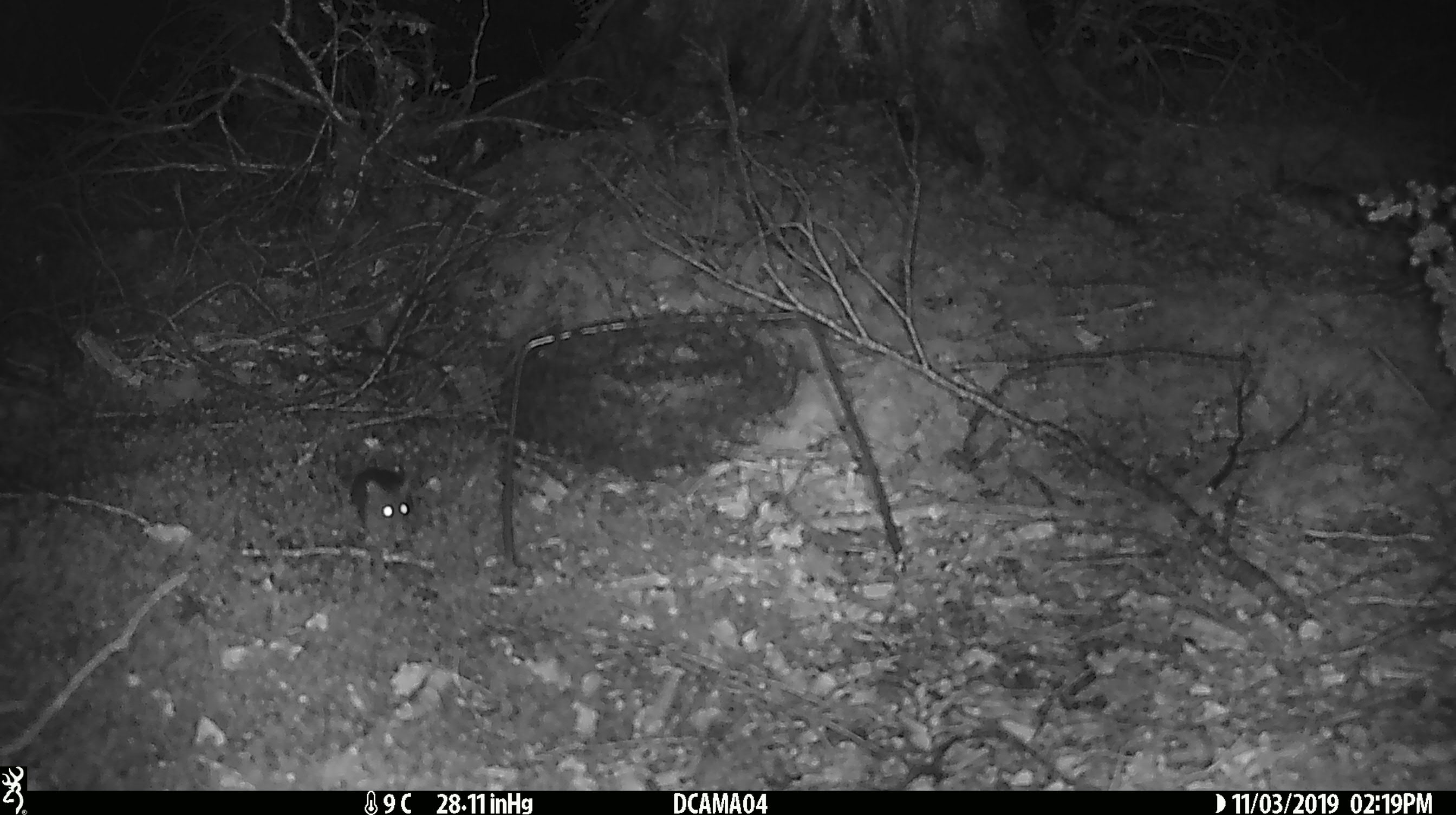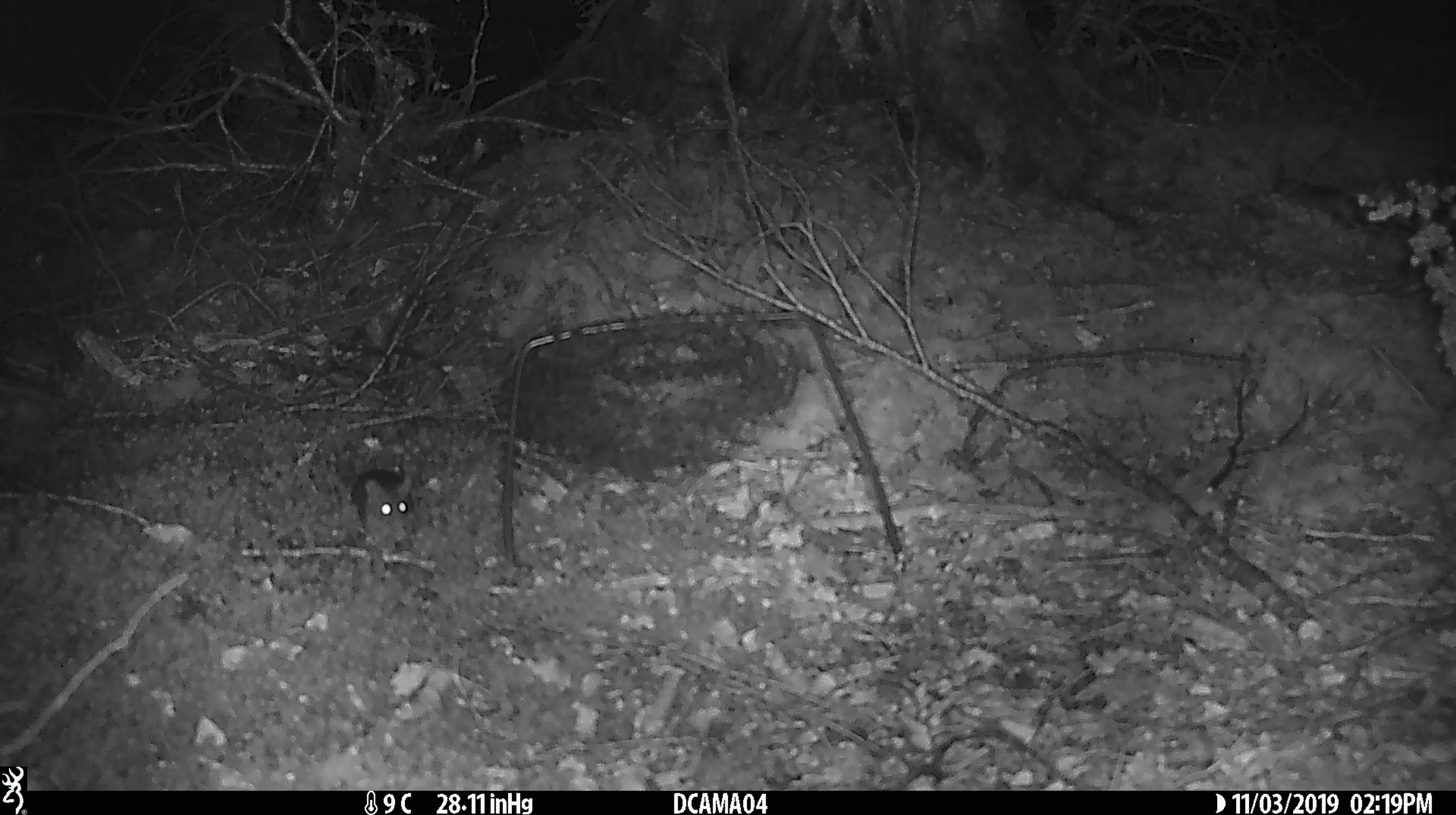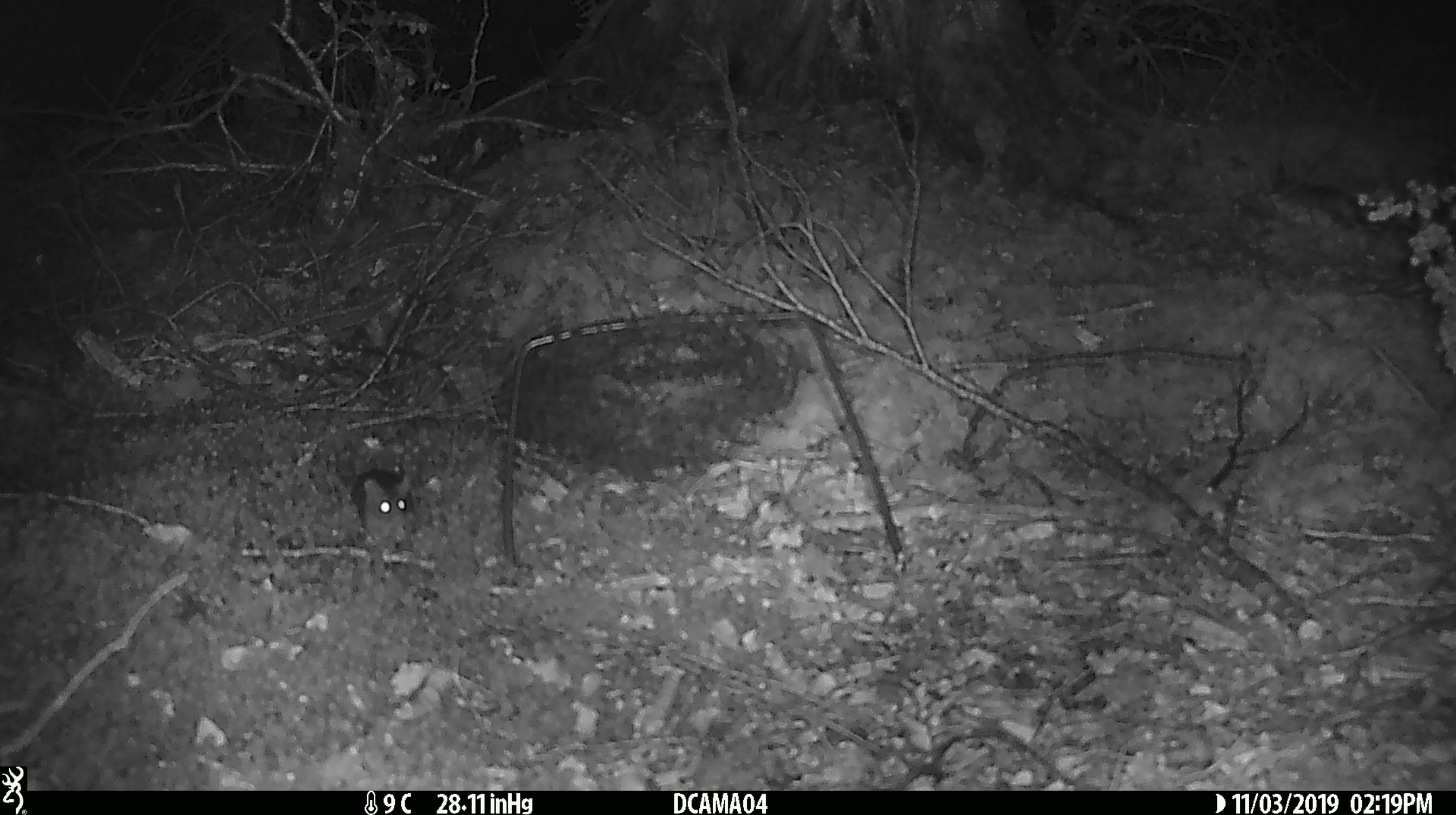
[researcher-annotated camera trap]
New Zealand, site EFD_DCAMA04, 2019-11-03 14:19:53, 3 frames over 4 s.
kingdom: Animalia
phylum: Chordata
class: Mammalia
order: Rodentia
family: Muridae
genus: Mus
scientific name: Mus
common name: mouse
Mouse (Mus).